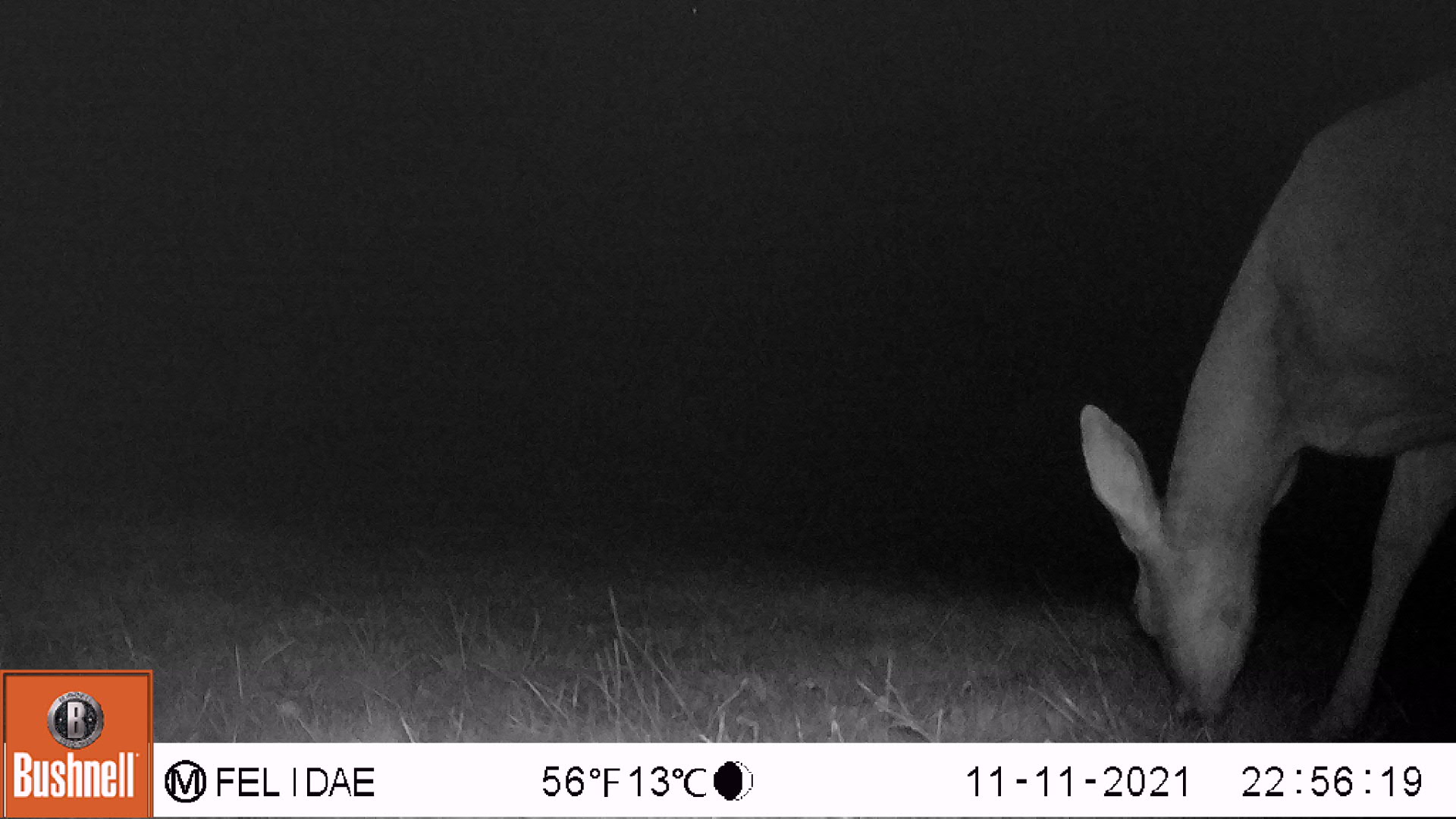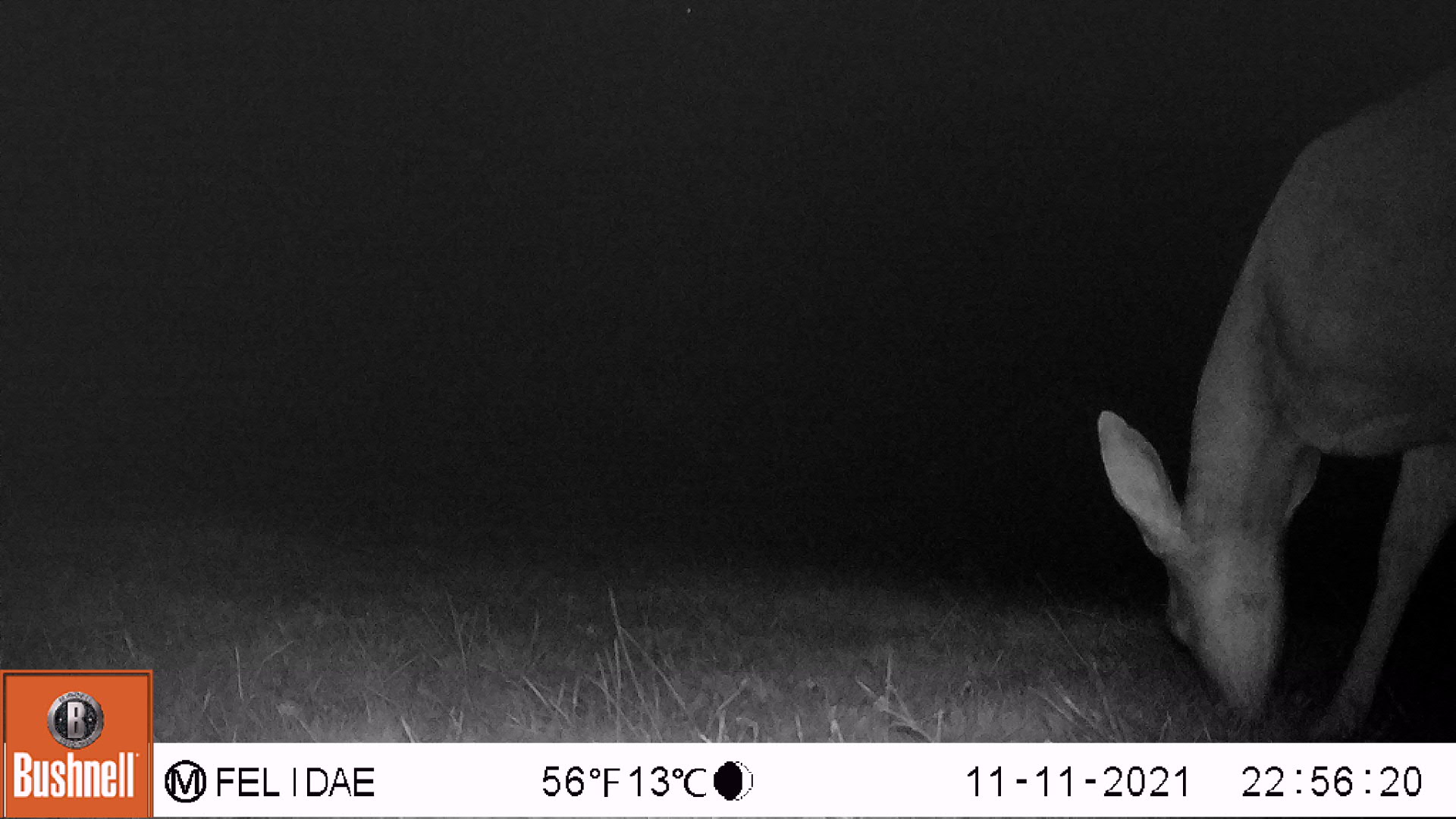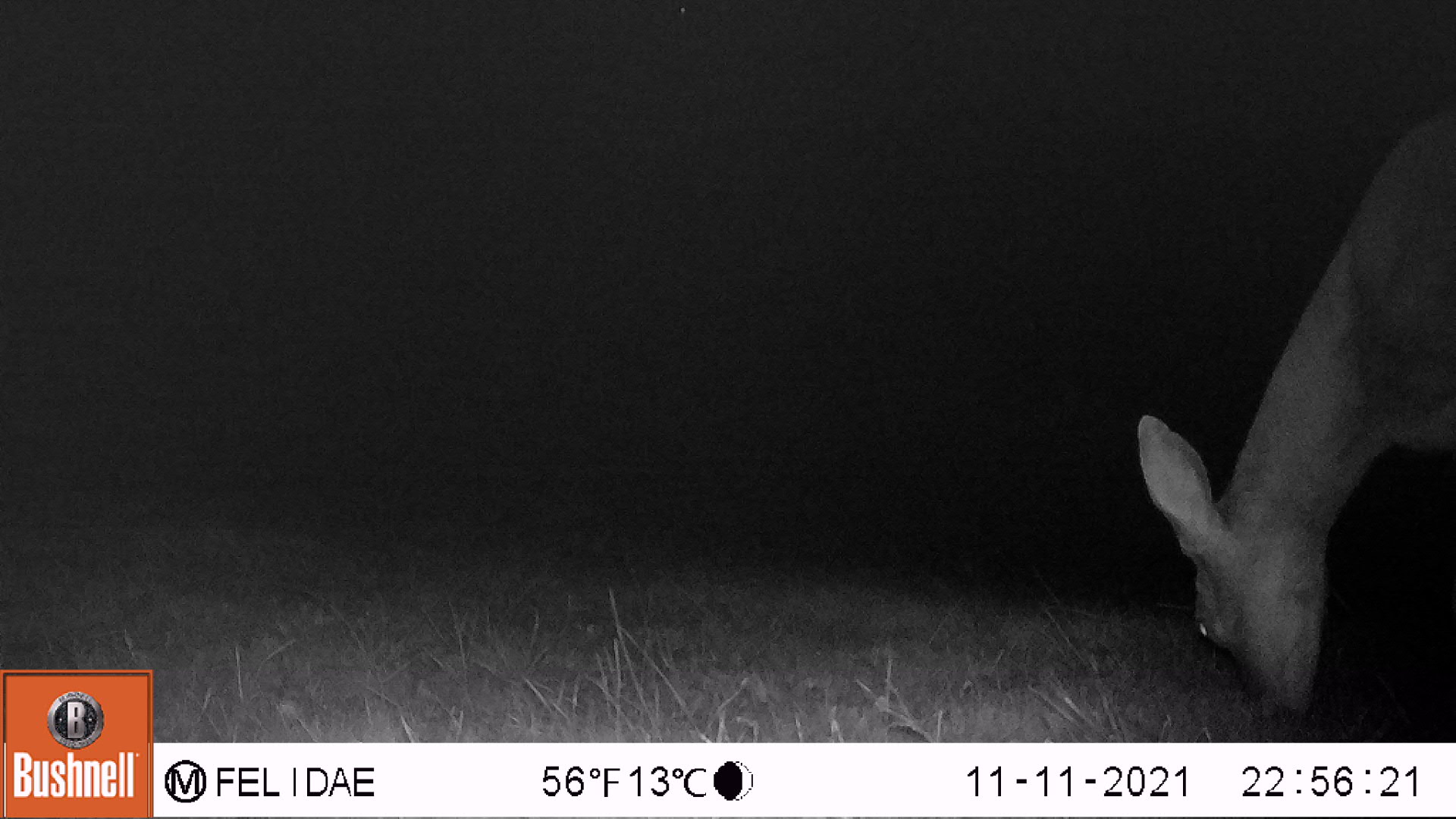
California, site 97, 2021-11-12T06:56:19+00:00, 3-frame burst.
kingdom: Animalia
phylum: Chordata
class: Mammalia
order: Artiodactyla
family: Cervidae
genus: Odocoileus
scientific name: Odocoileus hemionus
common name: mule deer